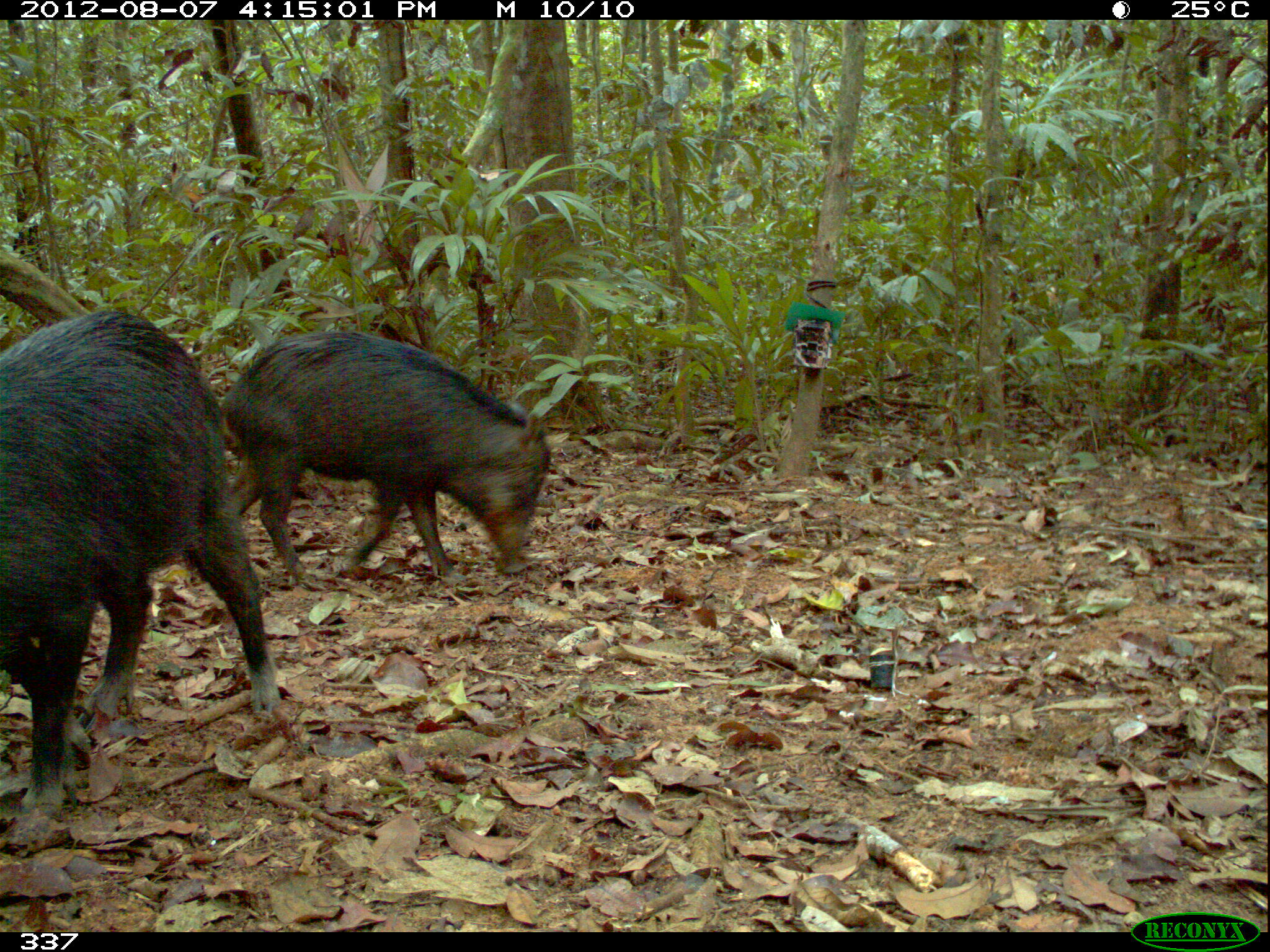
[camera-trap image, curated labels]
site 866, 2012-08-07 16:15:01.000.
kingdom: Animalia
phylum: Chordata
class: Mammalia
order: Artiodactyla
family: Tayassuidae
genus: Tayassu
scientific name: Tayassu pecari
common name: white-lipped peccary